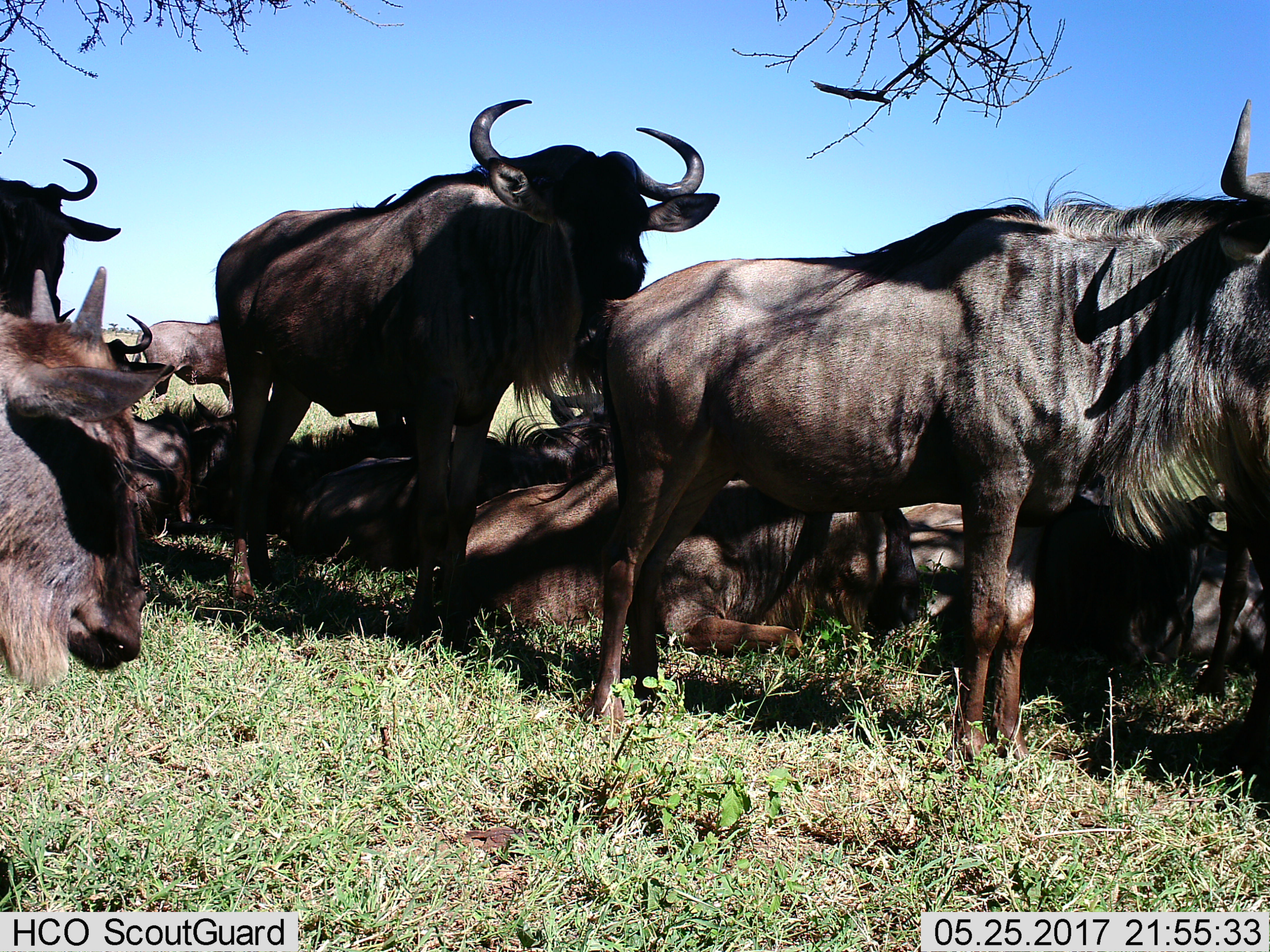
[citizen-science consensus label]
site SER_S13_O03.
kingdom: Animalia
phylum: Chordata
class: Mammalia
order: Artiodactyla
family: Bovidae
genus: Connochaetes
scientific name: Connochaetes taurinus taurinus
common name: blue wildebeest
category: wildebeestblue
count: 9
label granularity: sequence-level